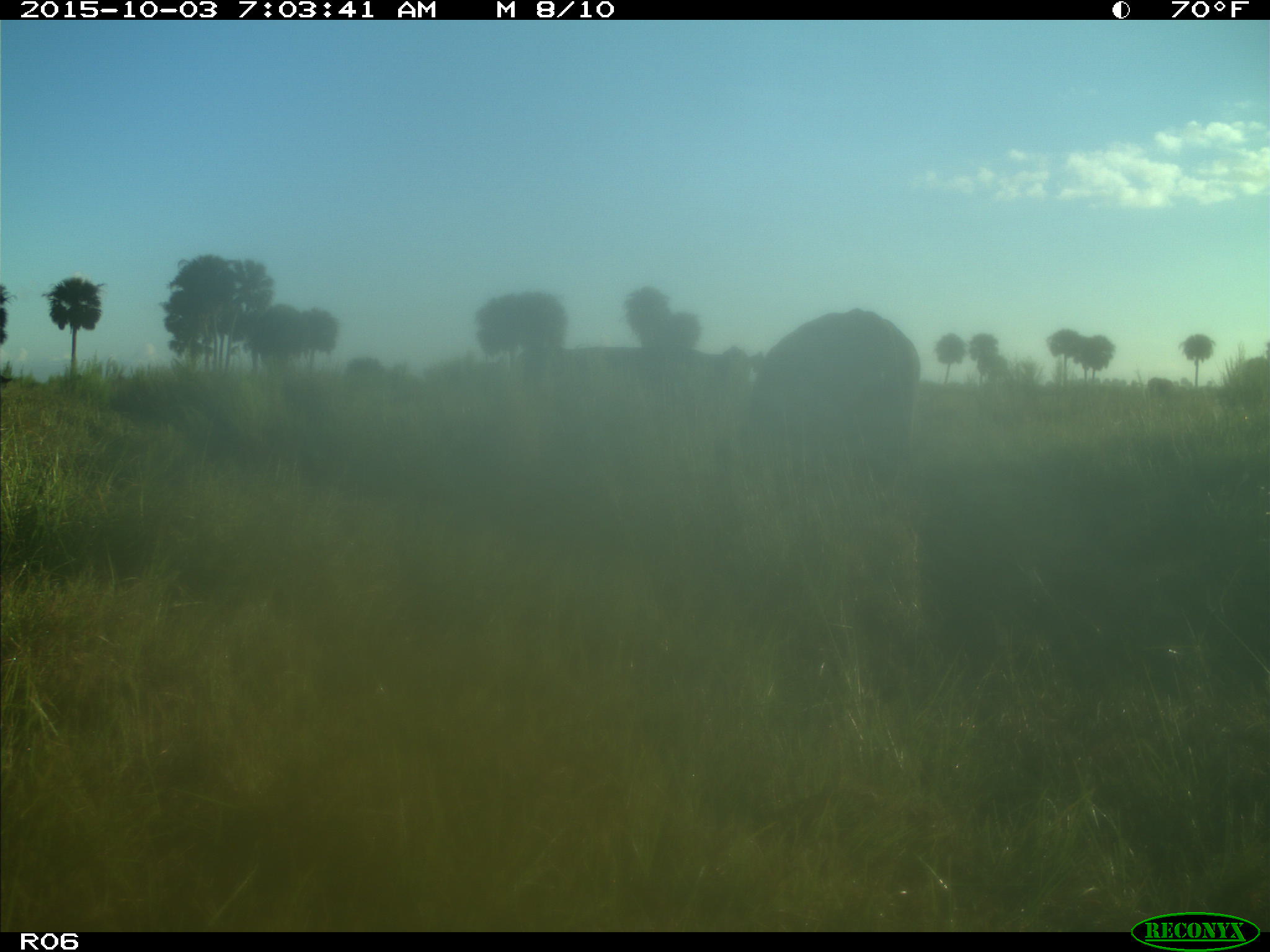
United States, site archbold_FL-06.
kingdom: Animalia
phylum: Chordata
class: Mammalia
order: Artiodactyla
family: Bovidae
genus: Bos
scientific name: Bos taurus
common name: domestic cow